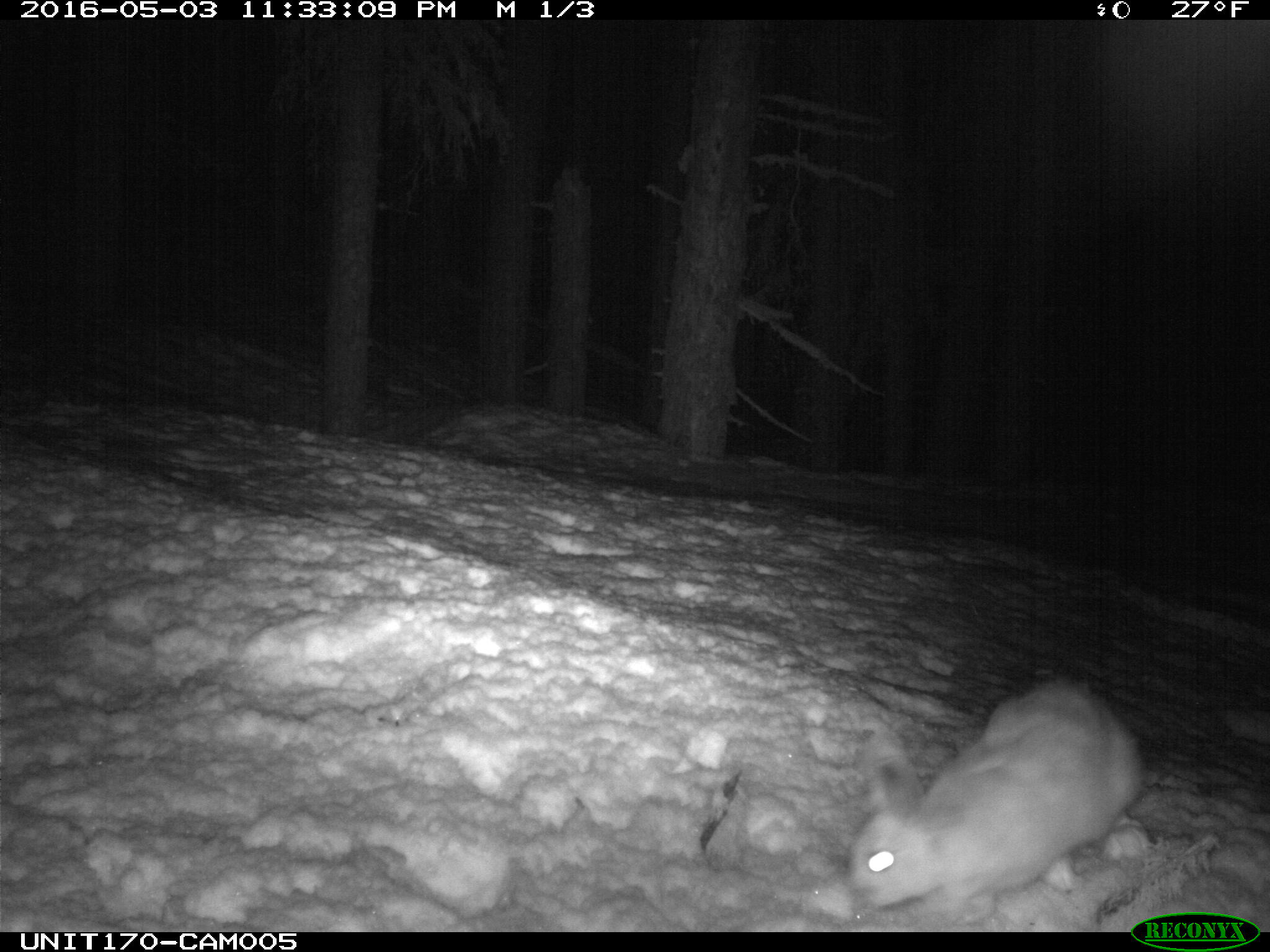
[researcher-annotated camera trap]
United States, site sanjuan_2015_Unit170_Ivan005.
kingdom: Animalia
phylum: Chordata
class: Mammalia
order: Lagomorpha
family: Leporidae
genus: Lepus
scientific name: Lepus americanus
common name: snowshoe hare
Lepus americanus (snowshoe hare).